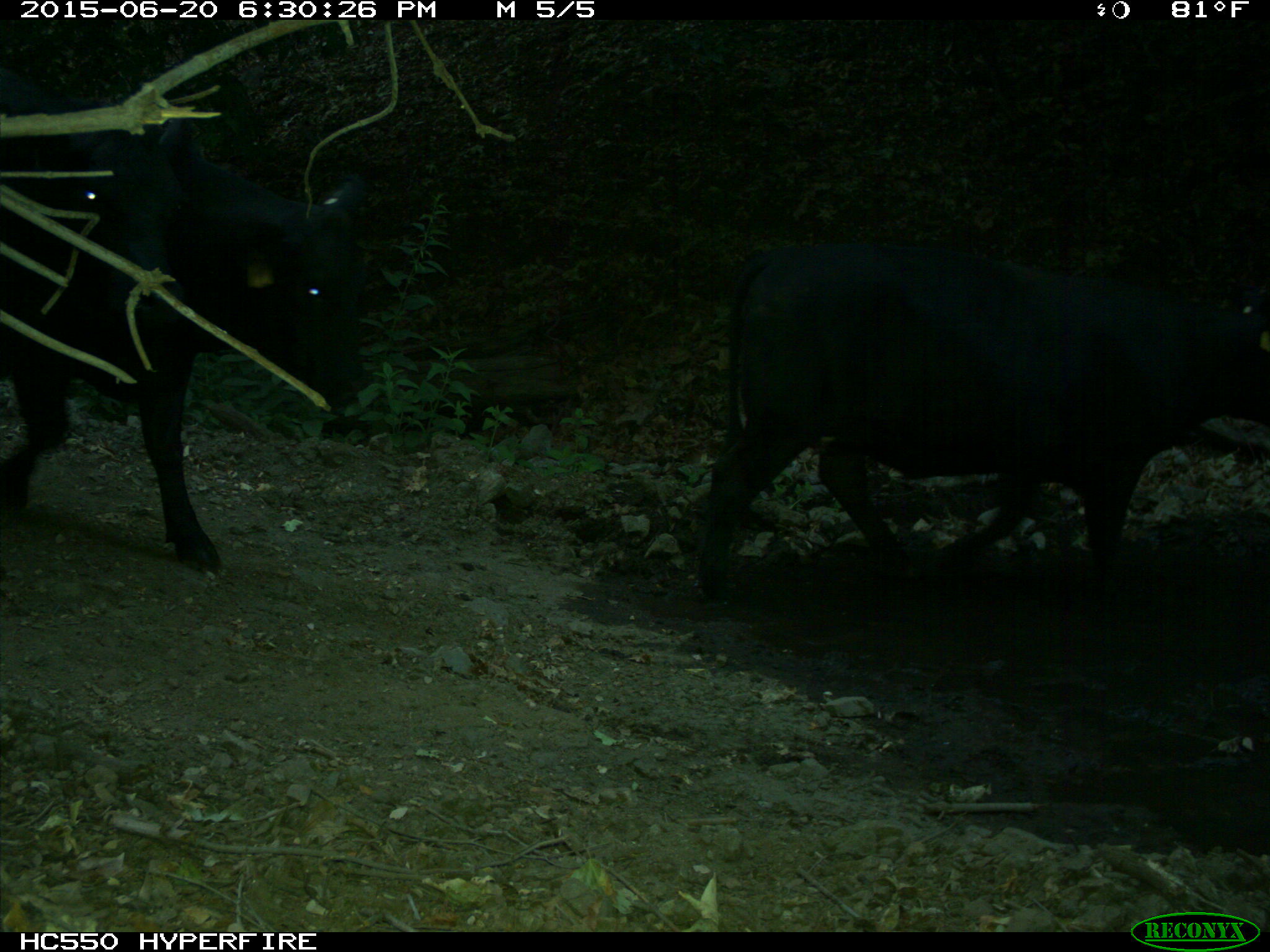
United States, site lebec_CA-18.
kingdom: Animalia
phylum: Chordata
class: Mammalia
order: Artiodactyla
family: Bovidae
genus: Bos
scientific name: Bos taurus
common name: domestic cow